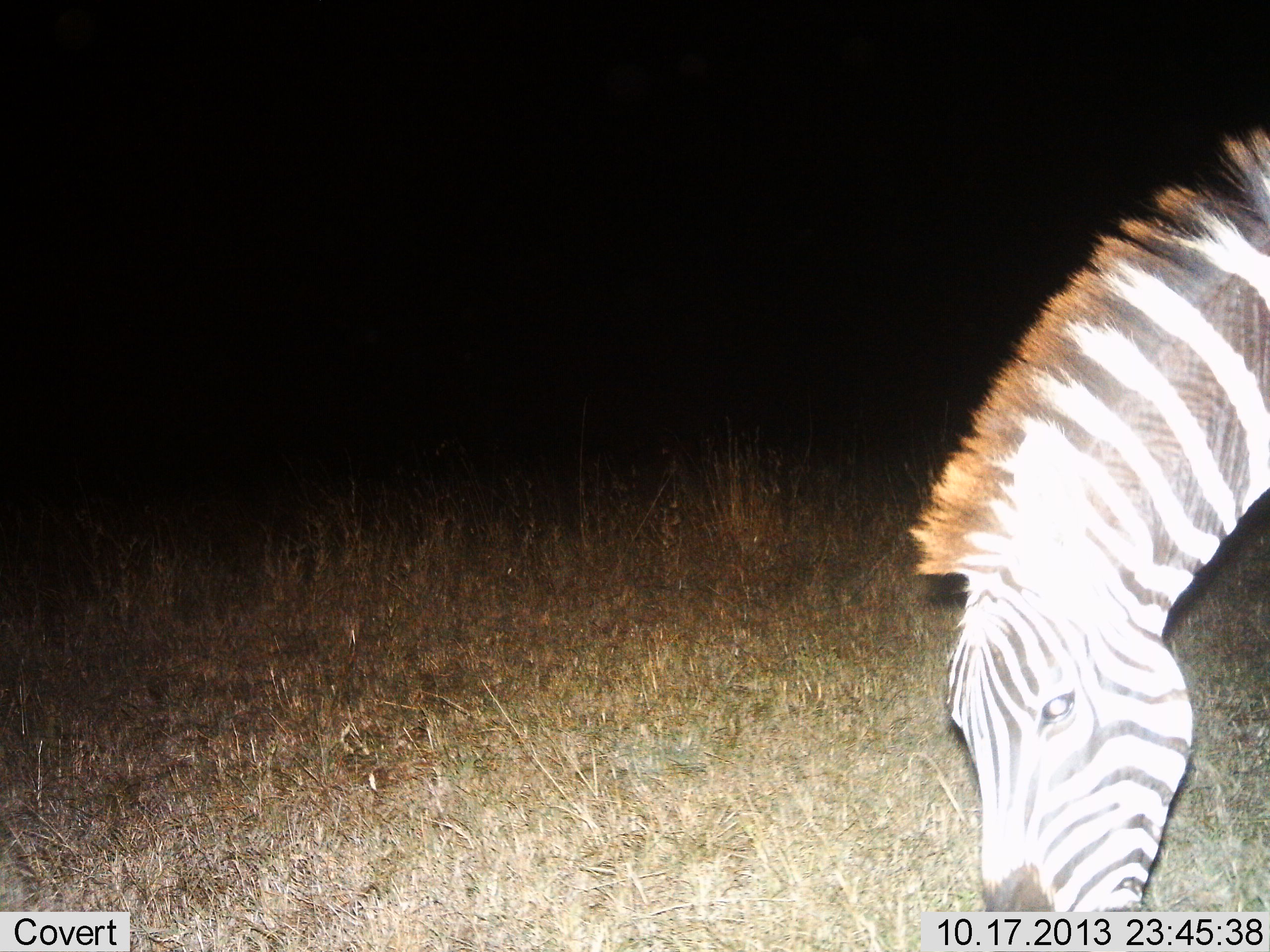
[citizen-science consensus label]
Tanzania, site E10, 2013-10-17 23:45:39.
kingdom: Animalia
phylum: Chordata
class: Mammalia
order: Perissodactyla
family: Equidae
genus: Equus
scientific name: Equus quagga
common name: plains zebra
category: zebra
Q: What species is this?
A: Zebra (plains zebra) (Equus quagga).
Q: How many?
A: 1.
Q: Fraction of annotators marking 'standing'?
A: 35%.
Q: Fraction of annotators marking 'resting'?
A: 0%.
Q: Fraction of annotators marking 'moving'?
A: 0%.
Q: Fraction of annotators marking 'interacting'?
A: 0%.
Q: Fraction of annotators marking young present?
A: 0%.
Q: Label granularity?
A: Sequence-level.